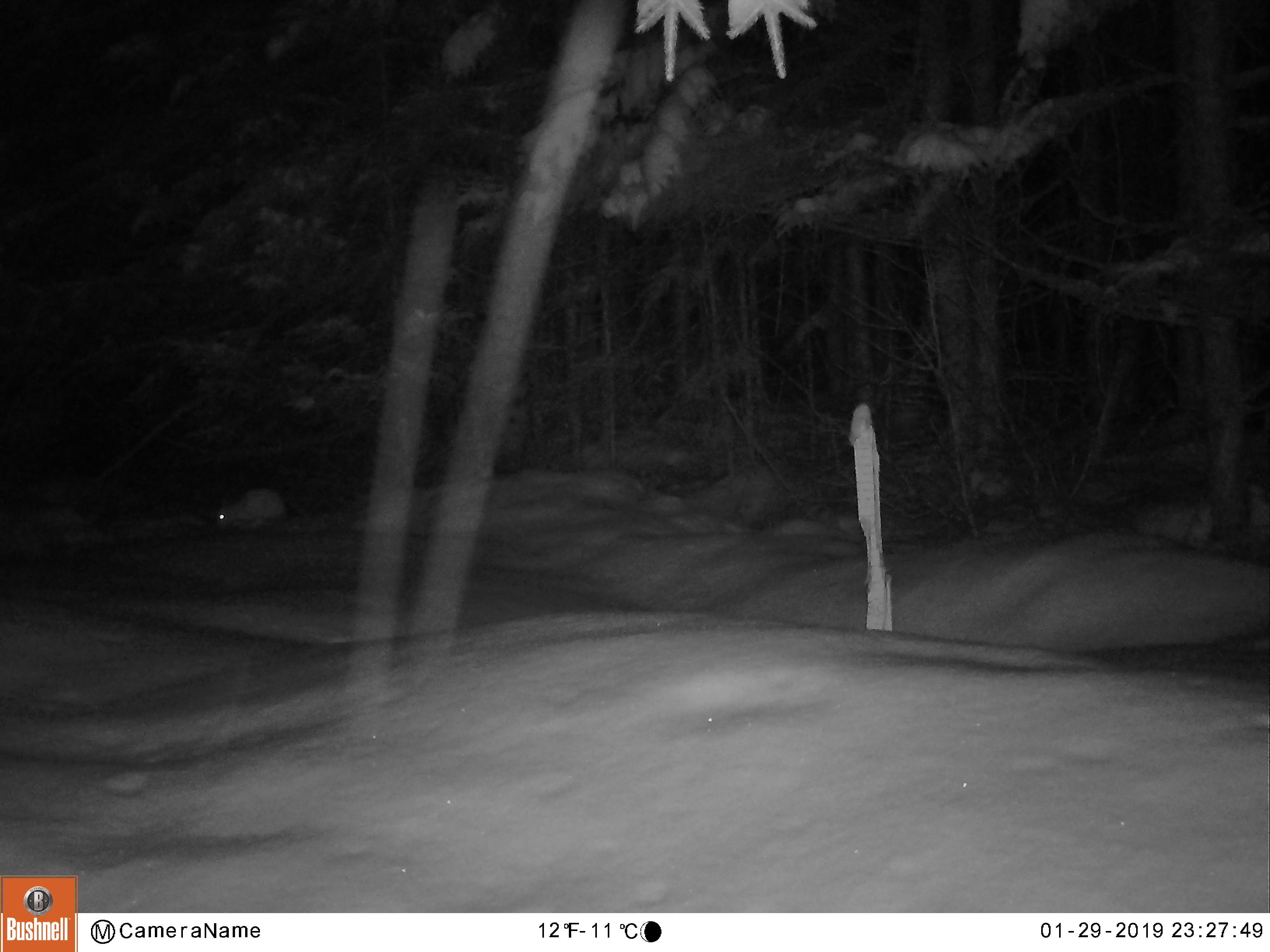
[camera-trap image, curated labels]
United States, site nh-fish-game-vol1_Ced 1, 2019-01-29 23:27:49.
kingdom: Animalia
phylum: Chordata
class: Mammalia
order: Lagomorpha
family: Leporidae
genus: Lepus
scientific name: Lepus americanus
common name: snowshoe hare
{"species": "snowshoe hare (Lepus americanus)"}